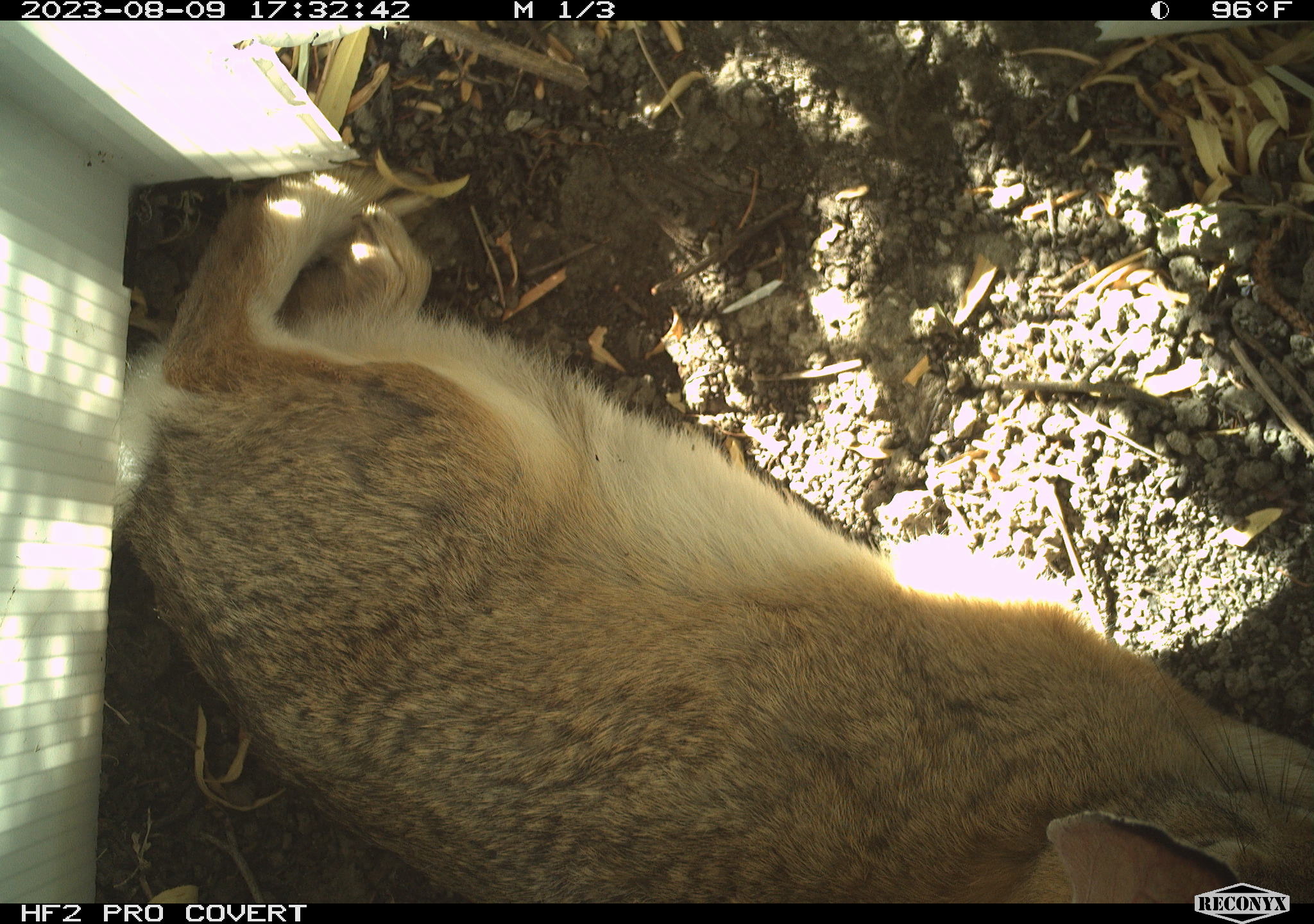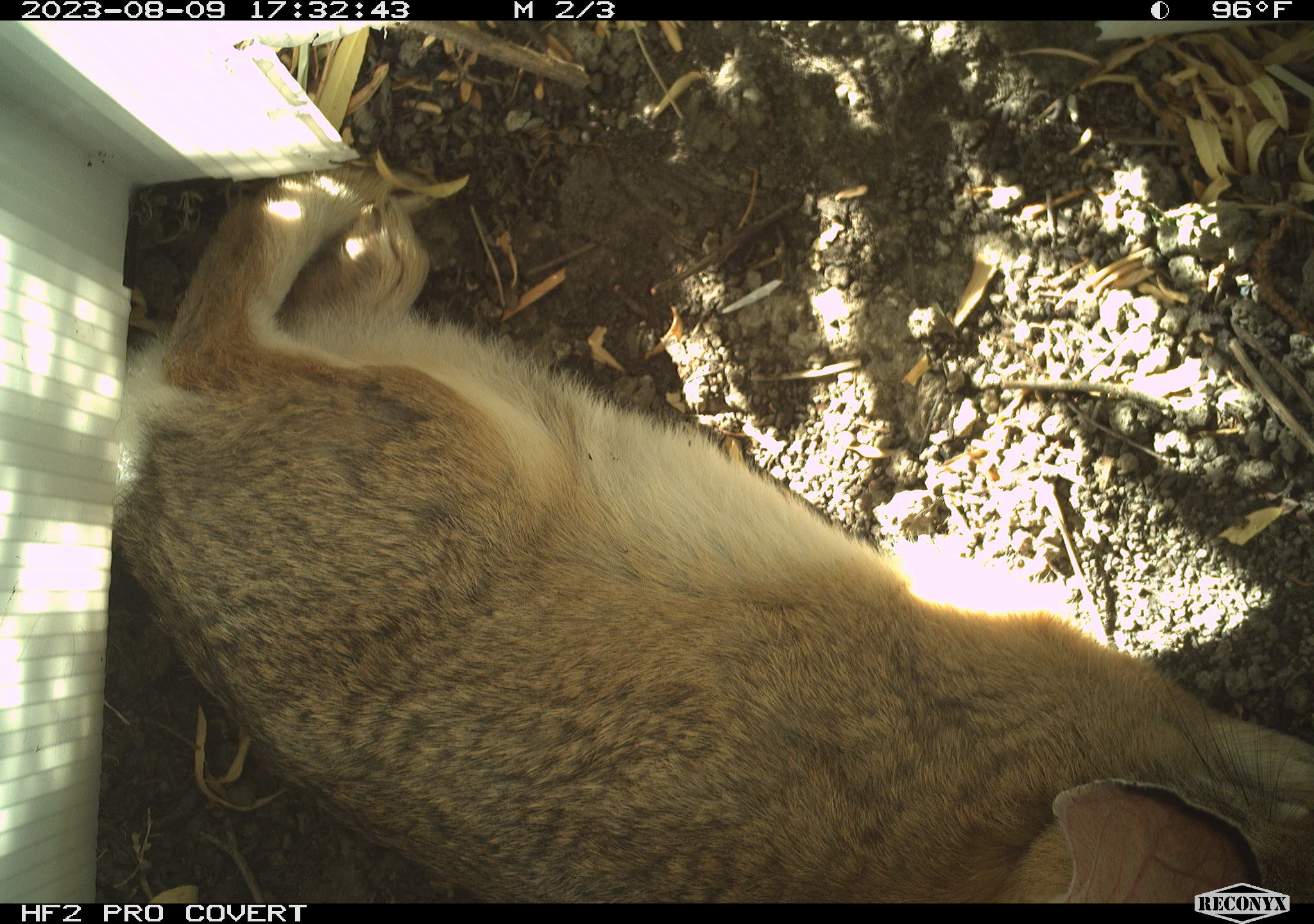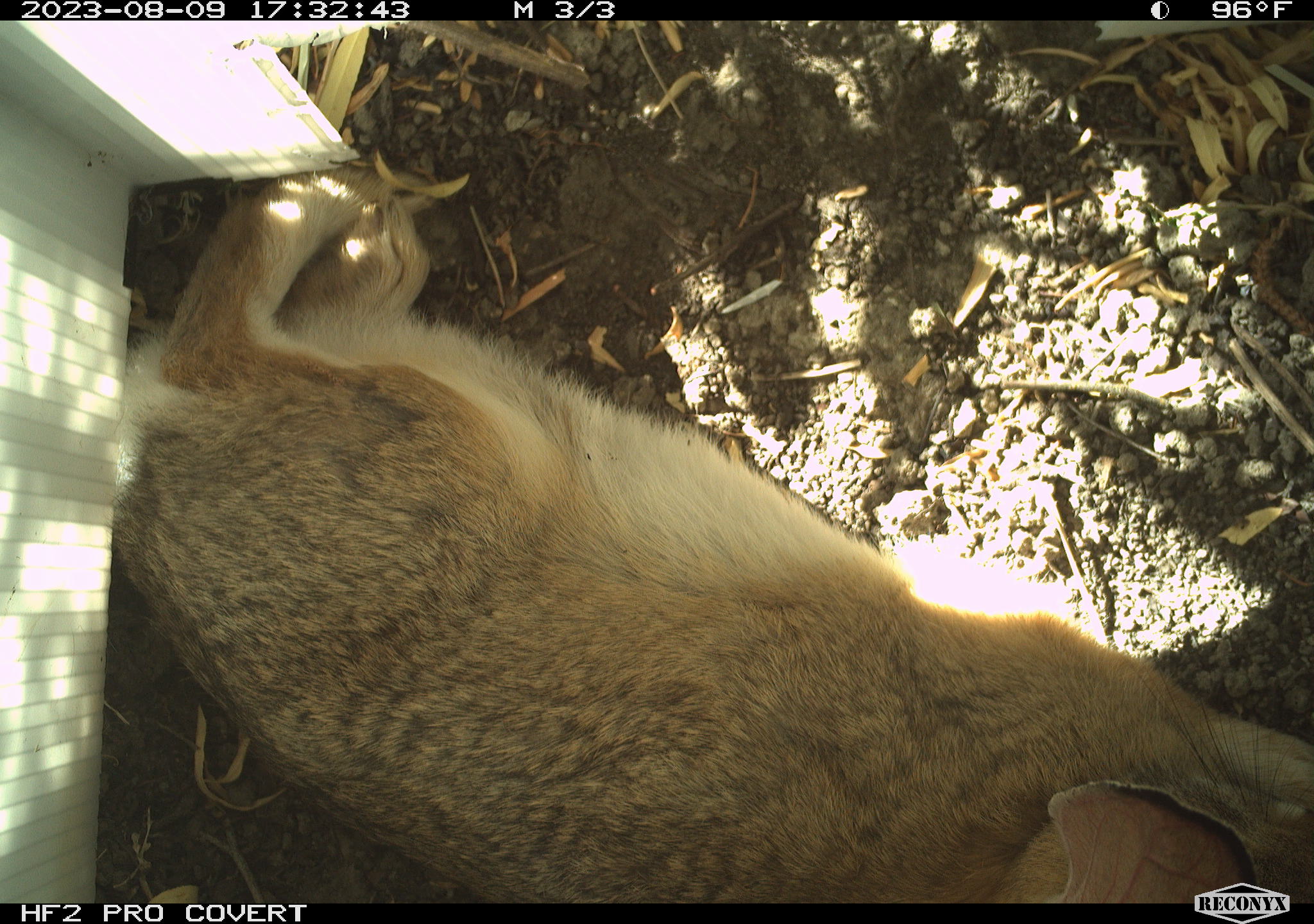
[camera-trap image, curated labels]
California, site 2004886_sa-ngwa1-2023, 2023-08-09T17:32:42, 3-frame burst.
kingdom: Animalia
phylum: Chordata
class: Mammalia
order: Lagomorpha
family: Leporidae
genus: Sylvilagus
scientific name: Sylvilagus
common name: cottontail rabbits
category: sylvilagus species